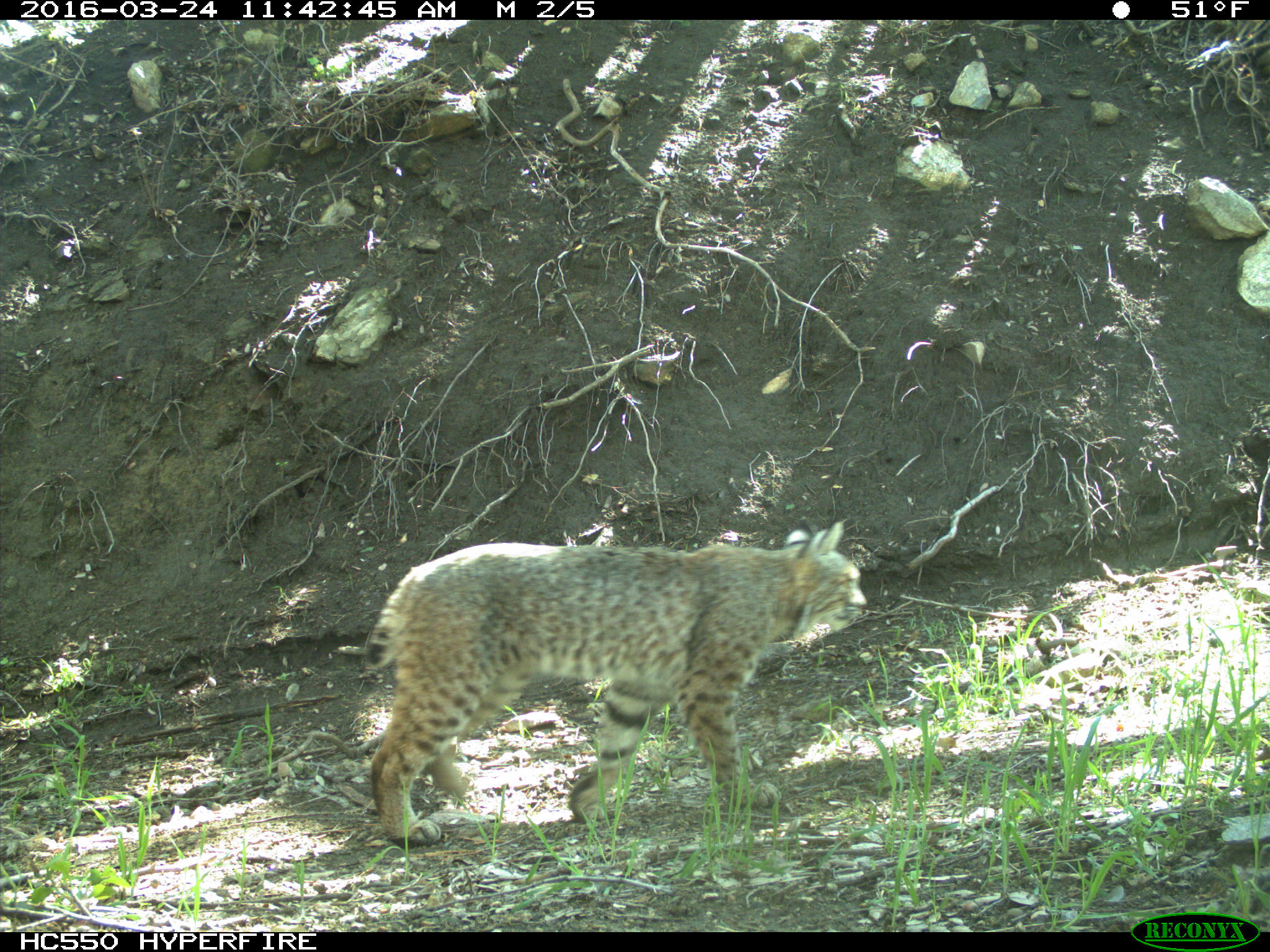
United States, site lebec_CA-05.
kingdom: Animalia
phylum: Chordata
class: Mammalia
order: Carnivora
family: Felidae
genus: Lynx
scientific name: Lynx rufus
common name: bobcat